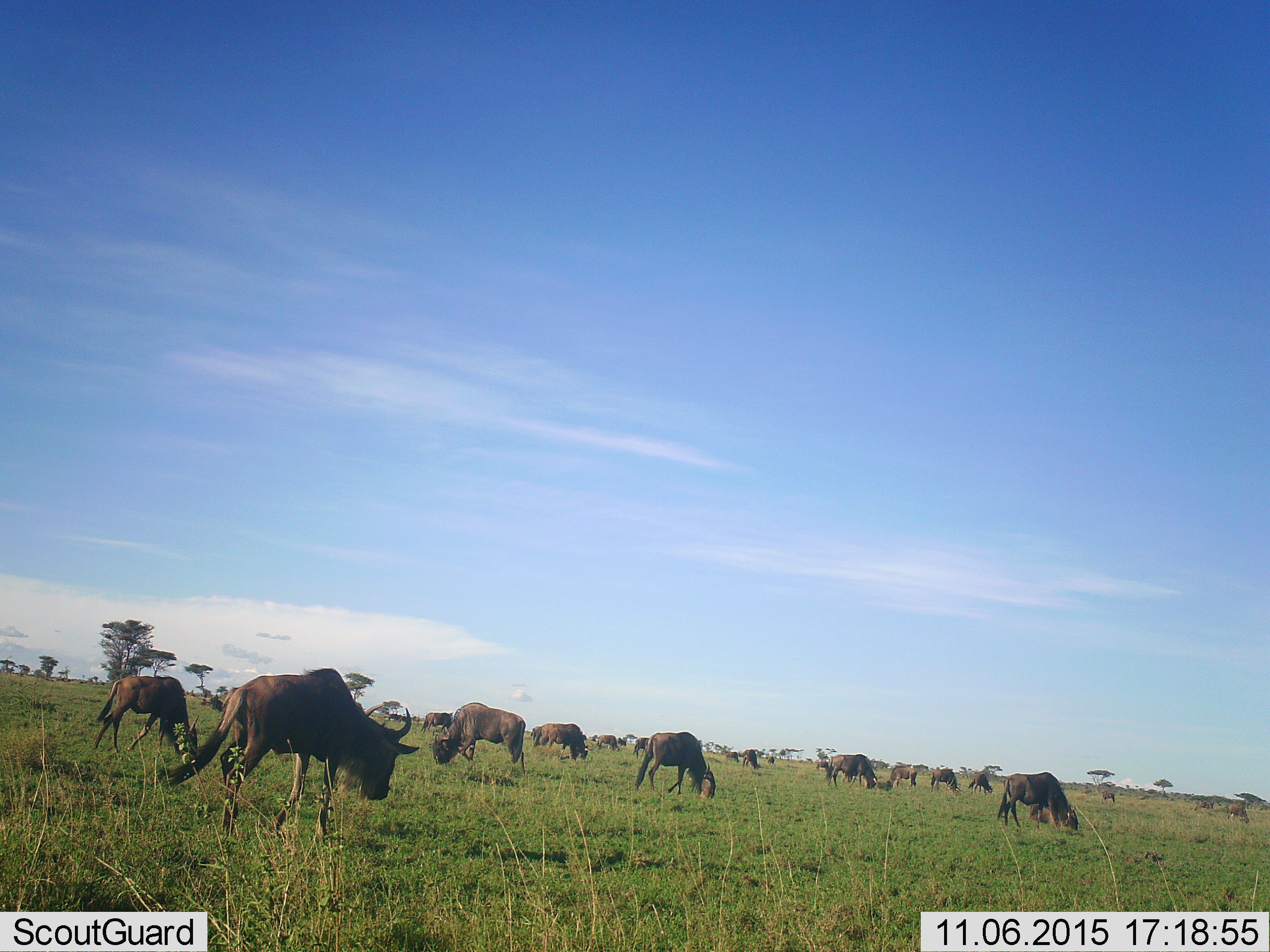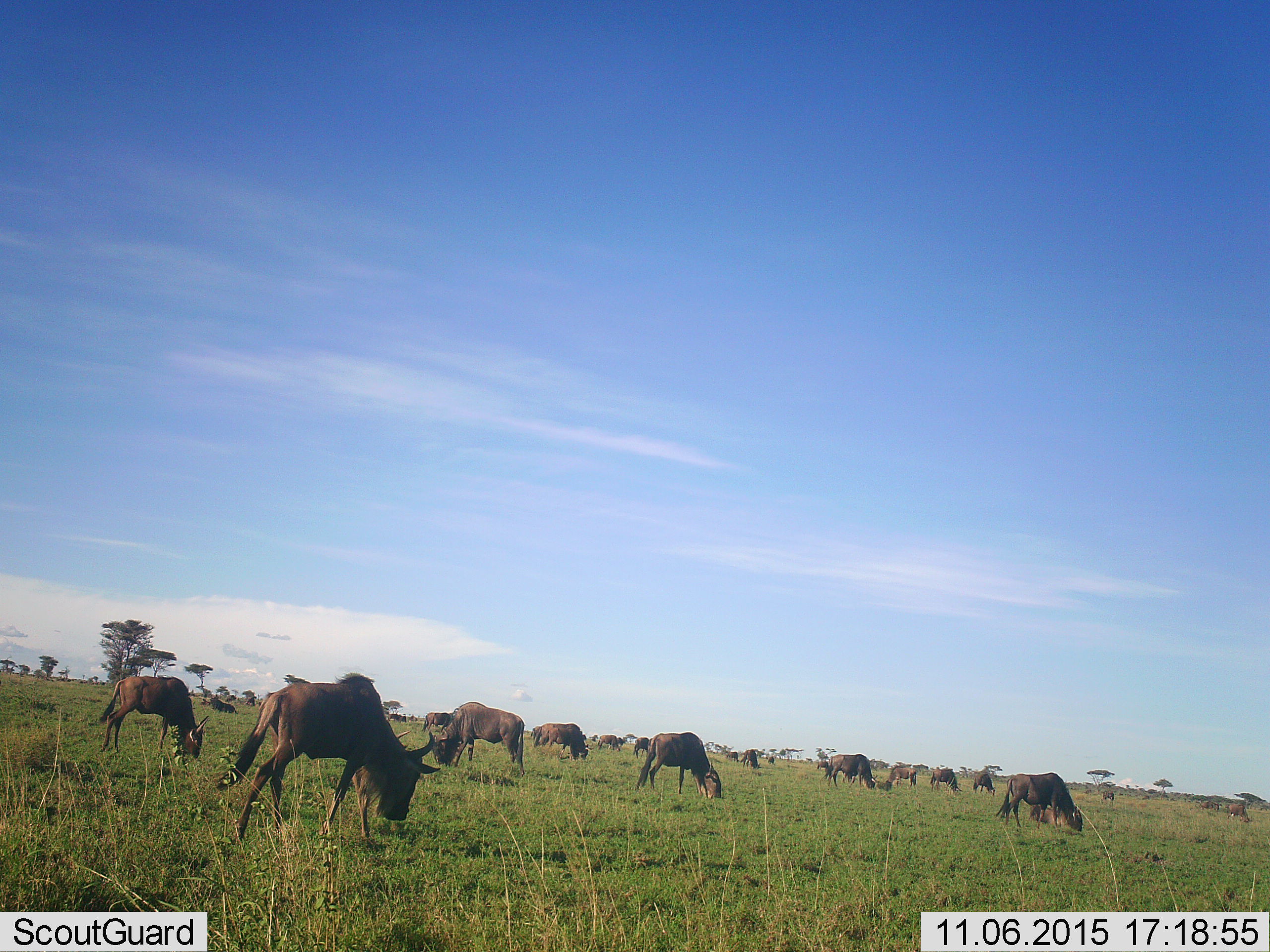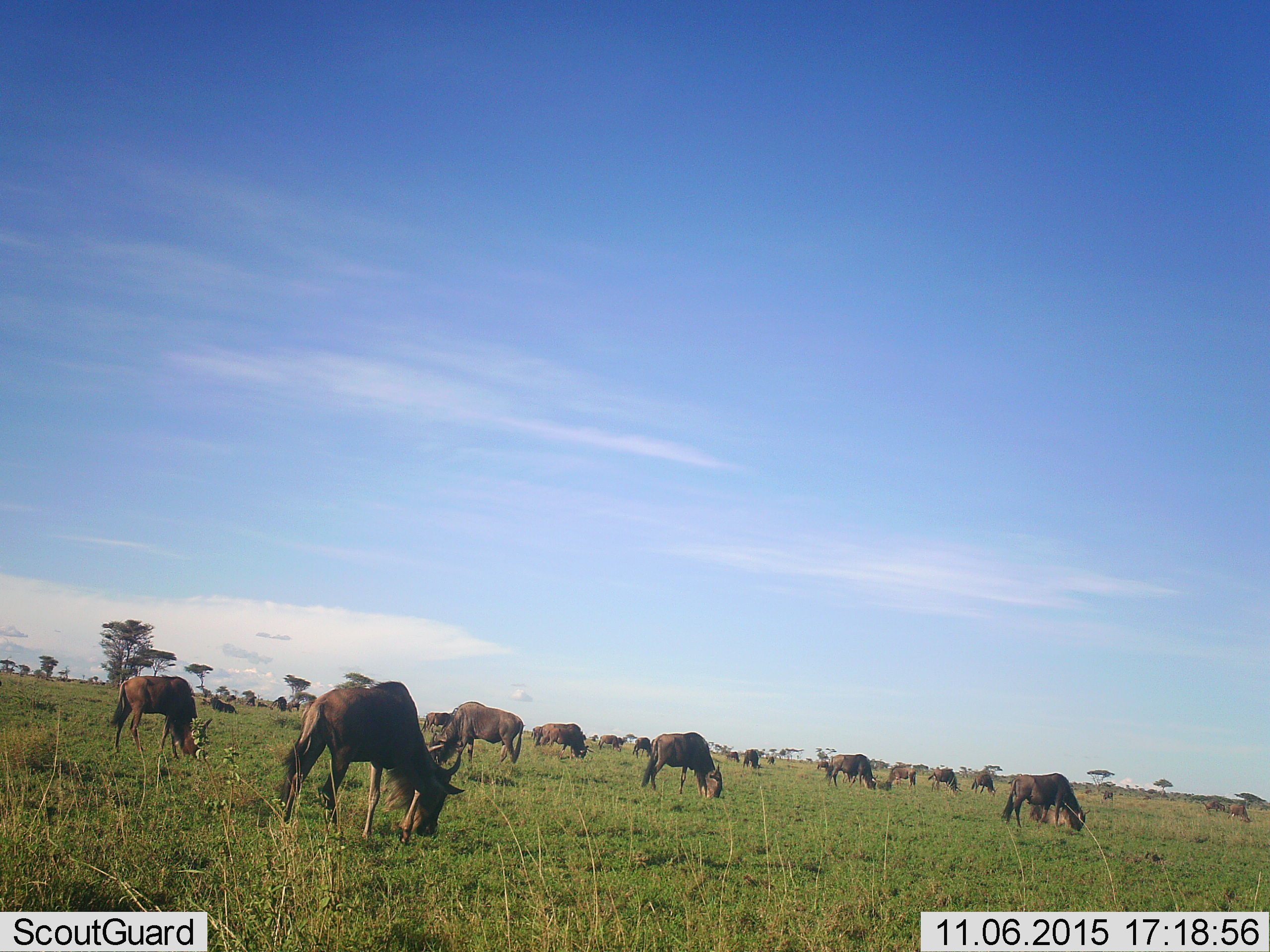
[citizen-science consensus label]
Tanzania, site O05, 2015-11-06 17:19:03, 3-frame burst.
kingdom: Animalia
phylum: Chordata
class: Mammalia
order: Artiodactyla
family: Bovidae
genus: Connochaetes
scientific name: Connochaetes taurinus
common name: blue wildebeest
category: wildebeest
Wildebeest (blue wildebeest) (Connochaetes taurinus), count 11-50. Behavior (volunteer vote fractions): standing 71%, resting 14%, moving 57%, interacting 14%. Young present (vote fraction): 14%. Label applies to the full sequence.